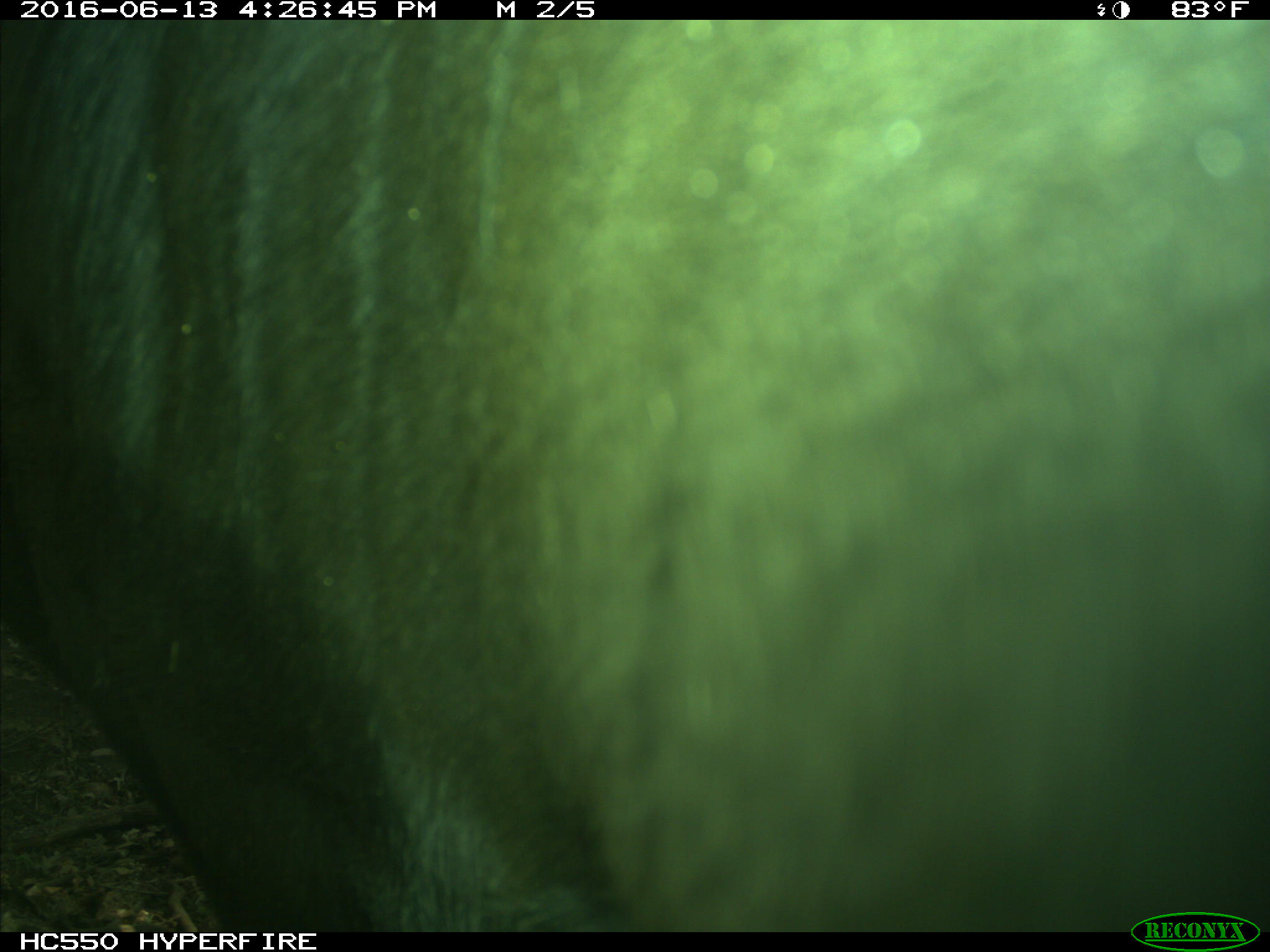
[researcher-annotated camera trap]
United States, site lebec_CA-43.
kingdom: Animalia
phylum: Chordata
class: Mammalia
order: Artiodactyla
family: Bovidae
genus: Bos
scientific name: Bos taurus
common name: domestic cow